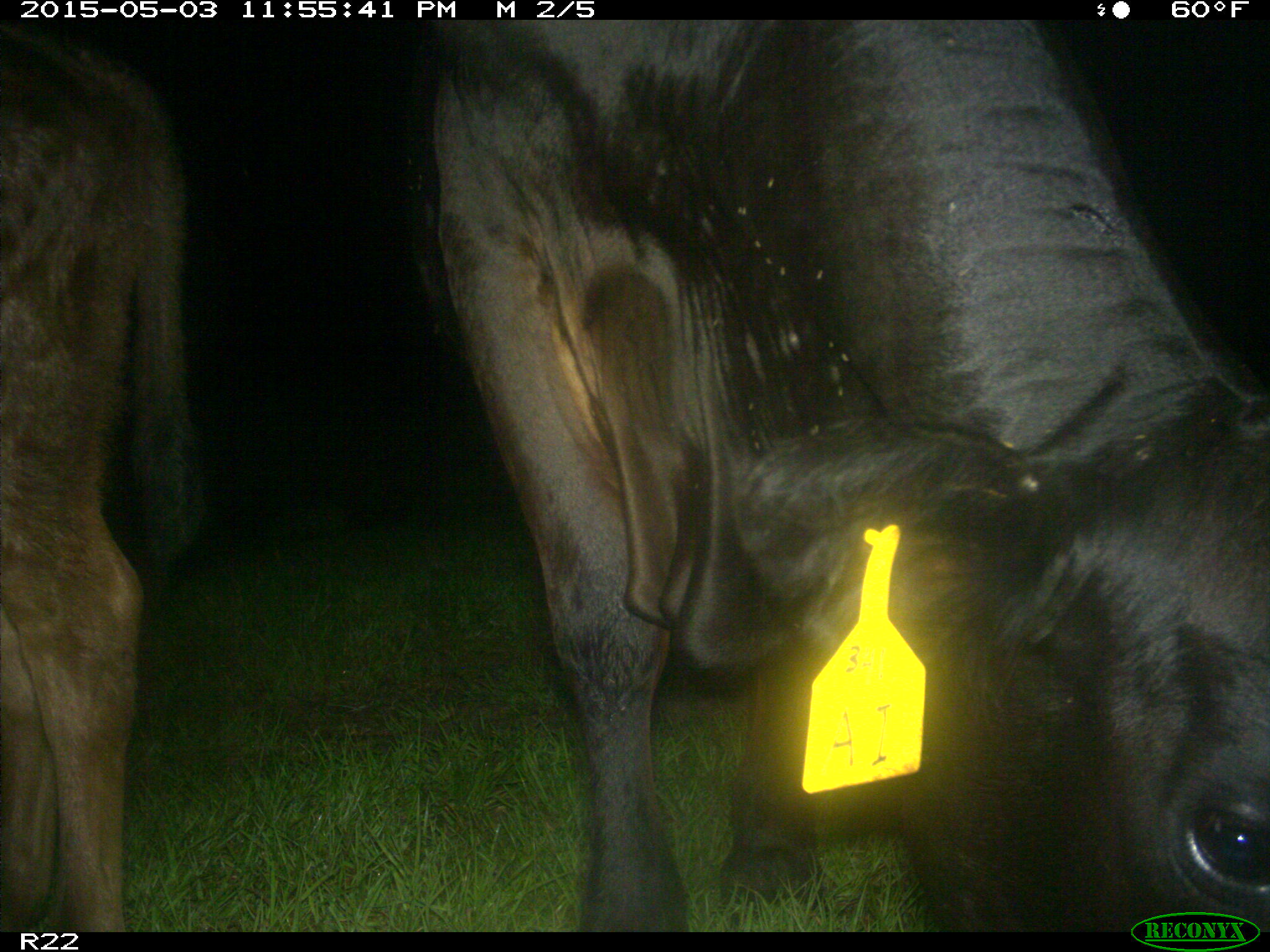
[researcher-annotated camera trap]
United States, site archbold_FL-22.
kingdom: Animalia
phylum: Chordata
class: Mammalia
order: Artiodactyla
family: Bovidae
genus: Bos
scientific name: Bos taurus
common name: domestic cow